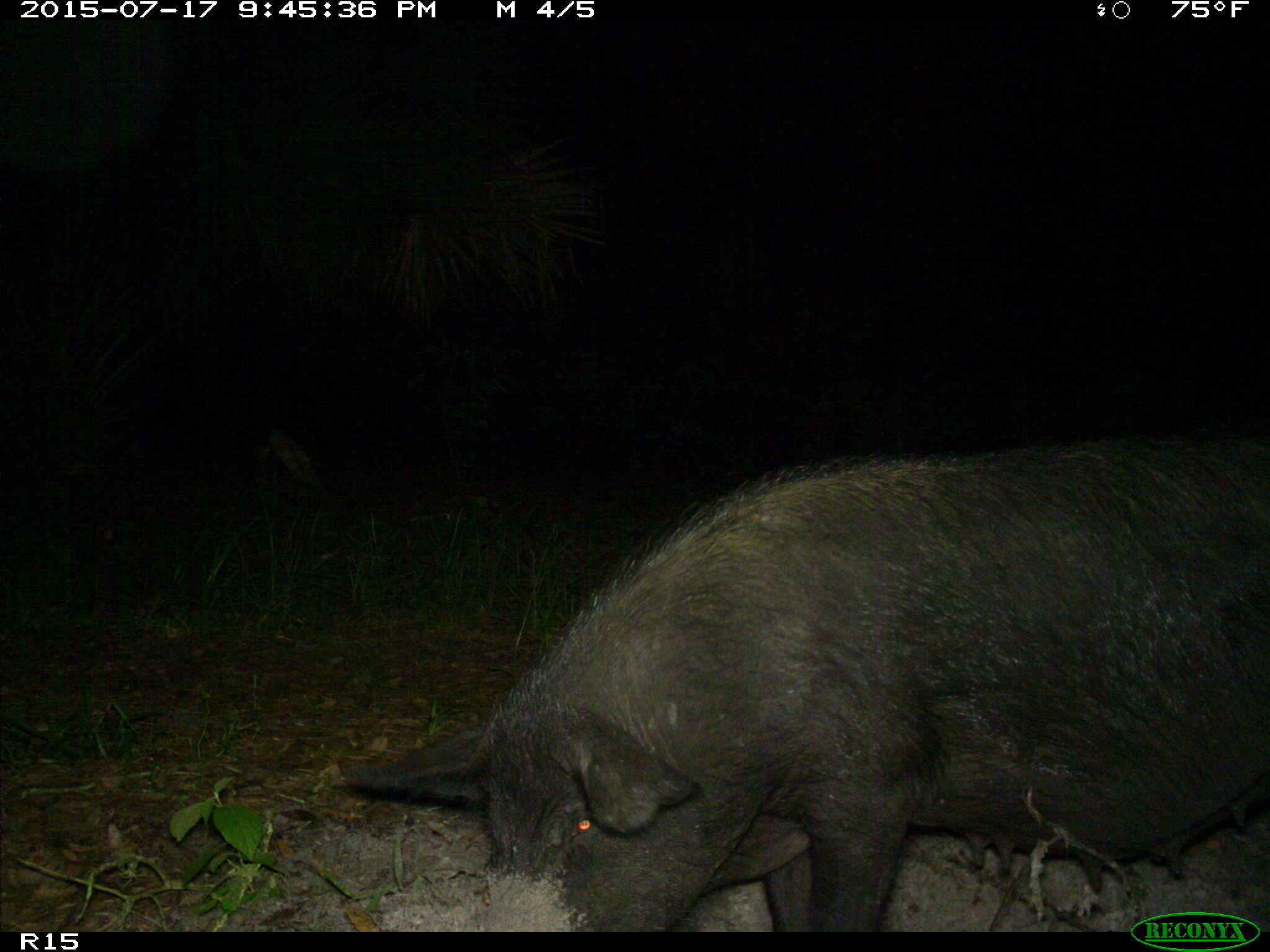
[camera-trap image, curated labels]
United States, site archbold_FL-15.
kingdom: Animalia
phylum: Chordata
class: Mammalia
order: Artiodactyla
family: Suidae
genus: Sus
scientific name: Sus scrofa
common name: wild boar